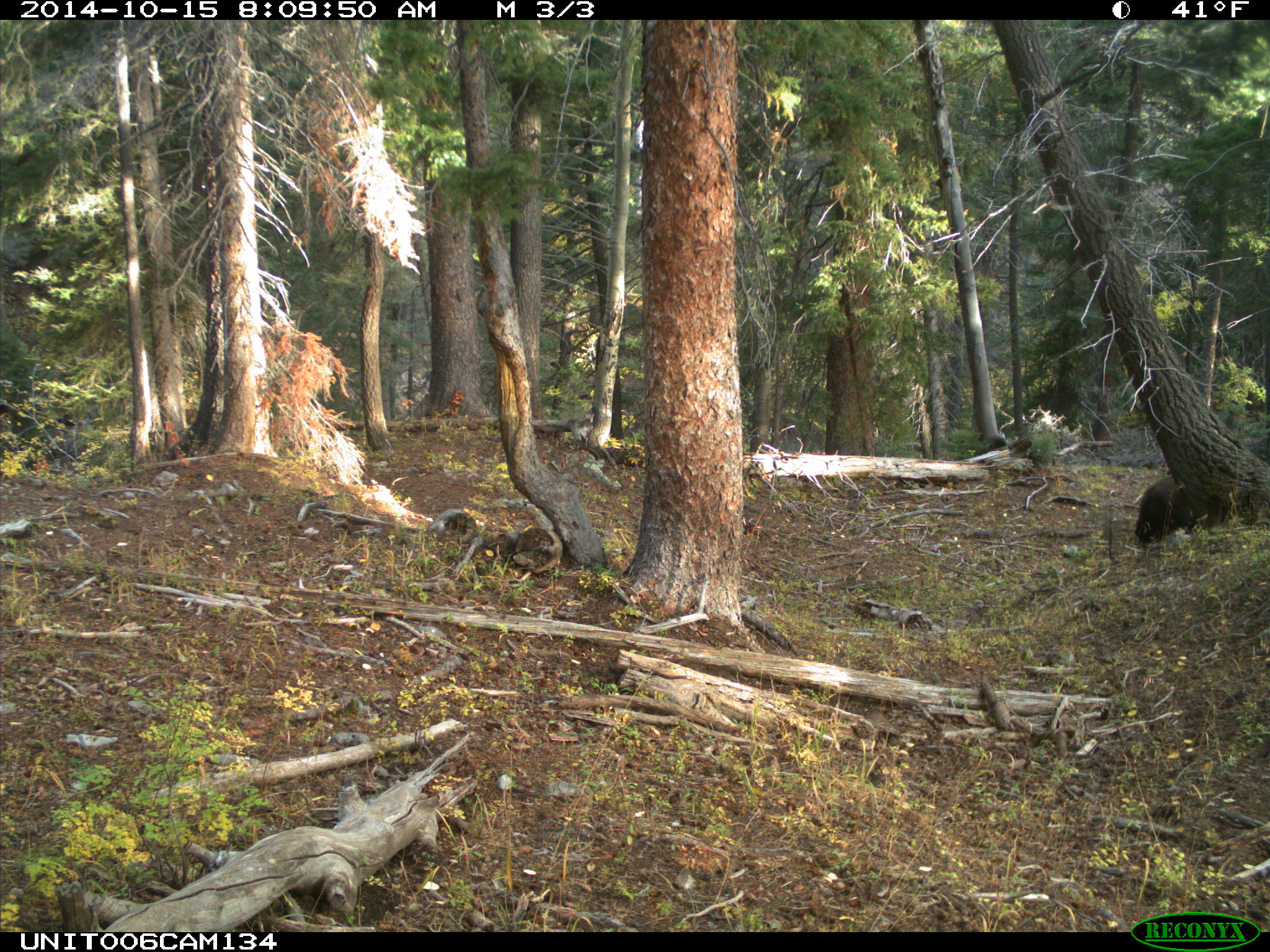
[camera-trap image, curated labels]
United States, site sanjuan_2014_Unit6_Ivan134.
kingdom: Animalia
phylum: Chordata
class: Mammalia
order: Carnivora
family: Ursidae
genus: Ursus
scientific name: Ursus americanus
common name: american black bear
Ursus americanus (american black bear).